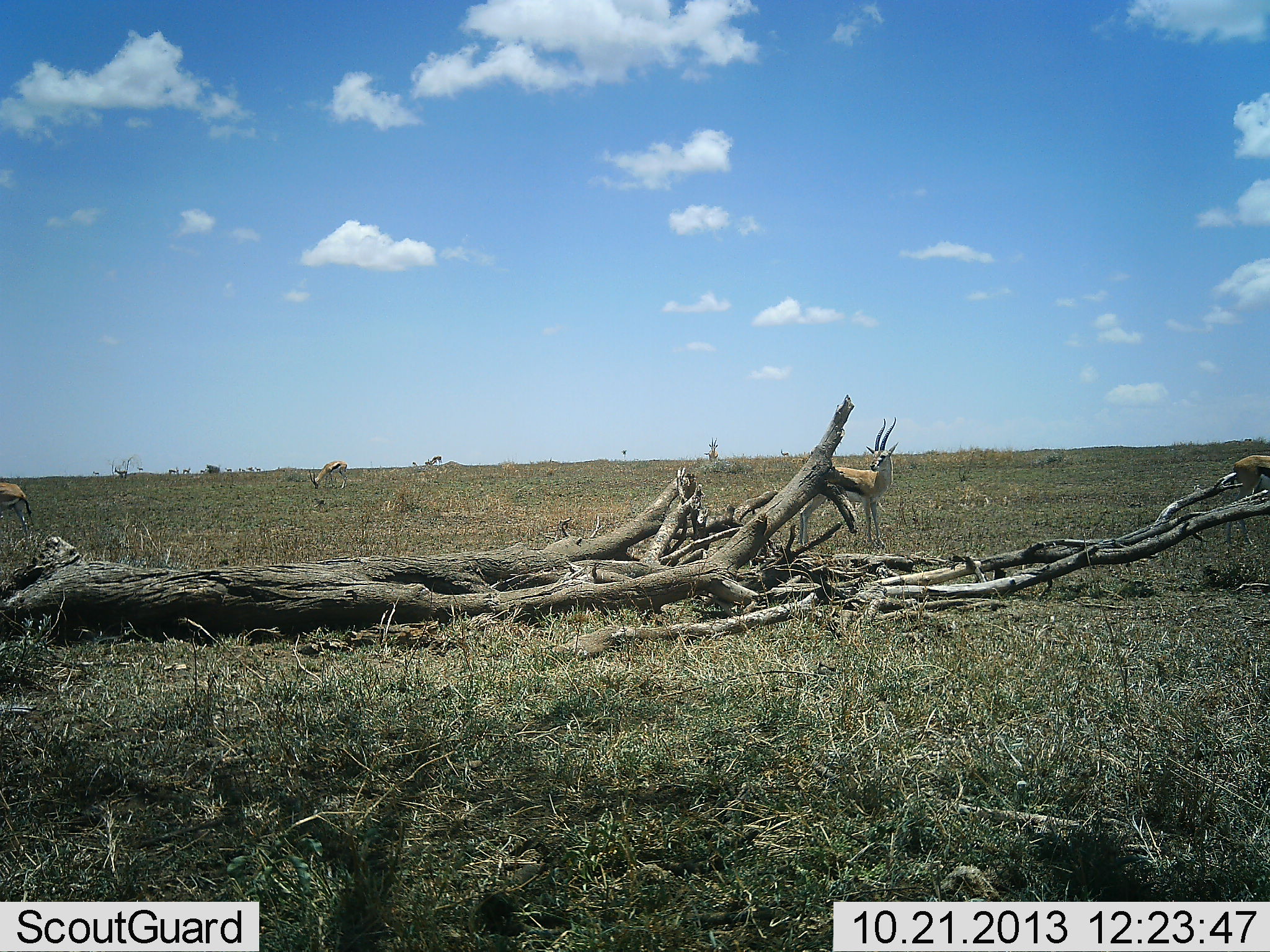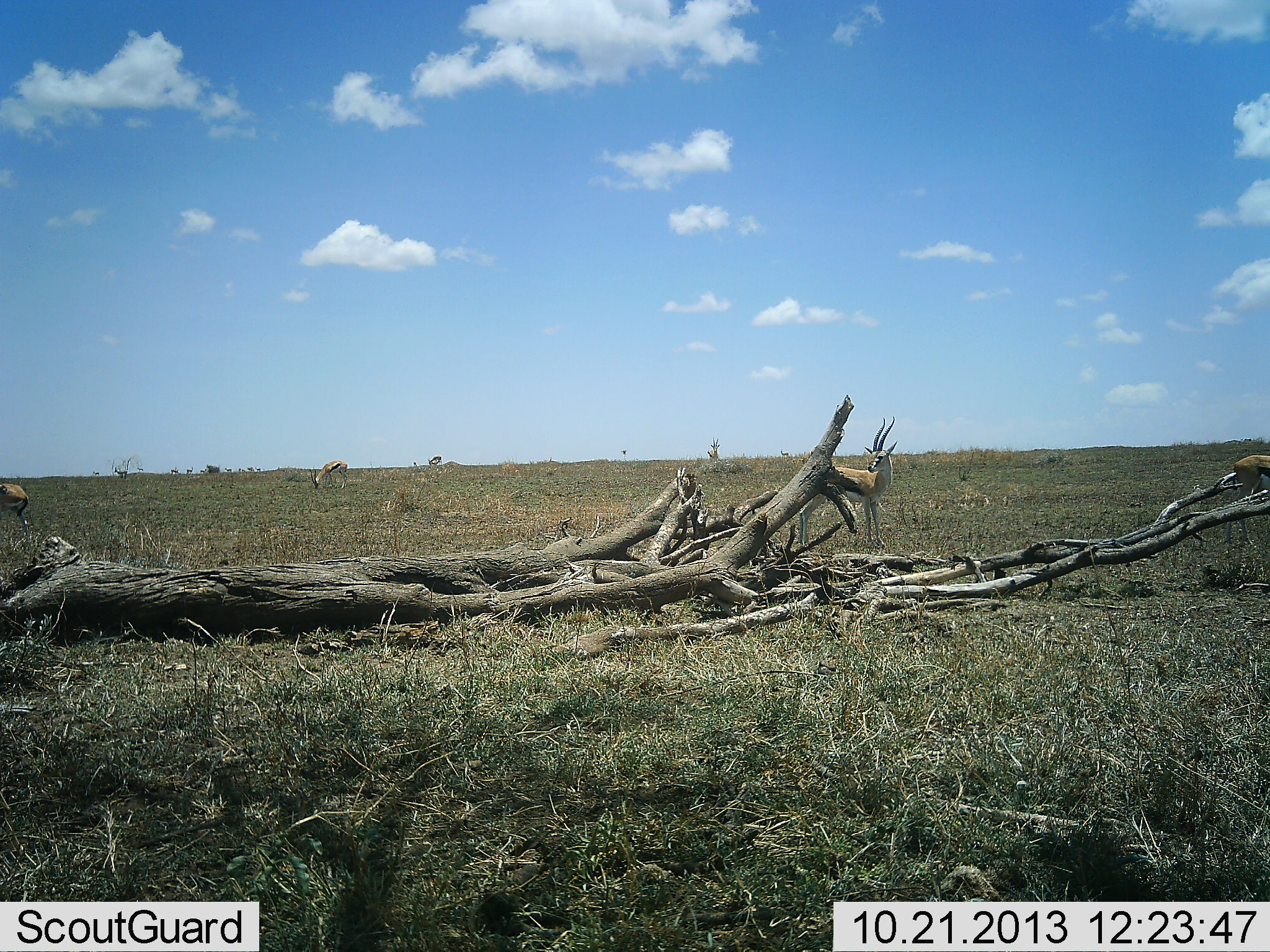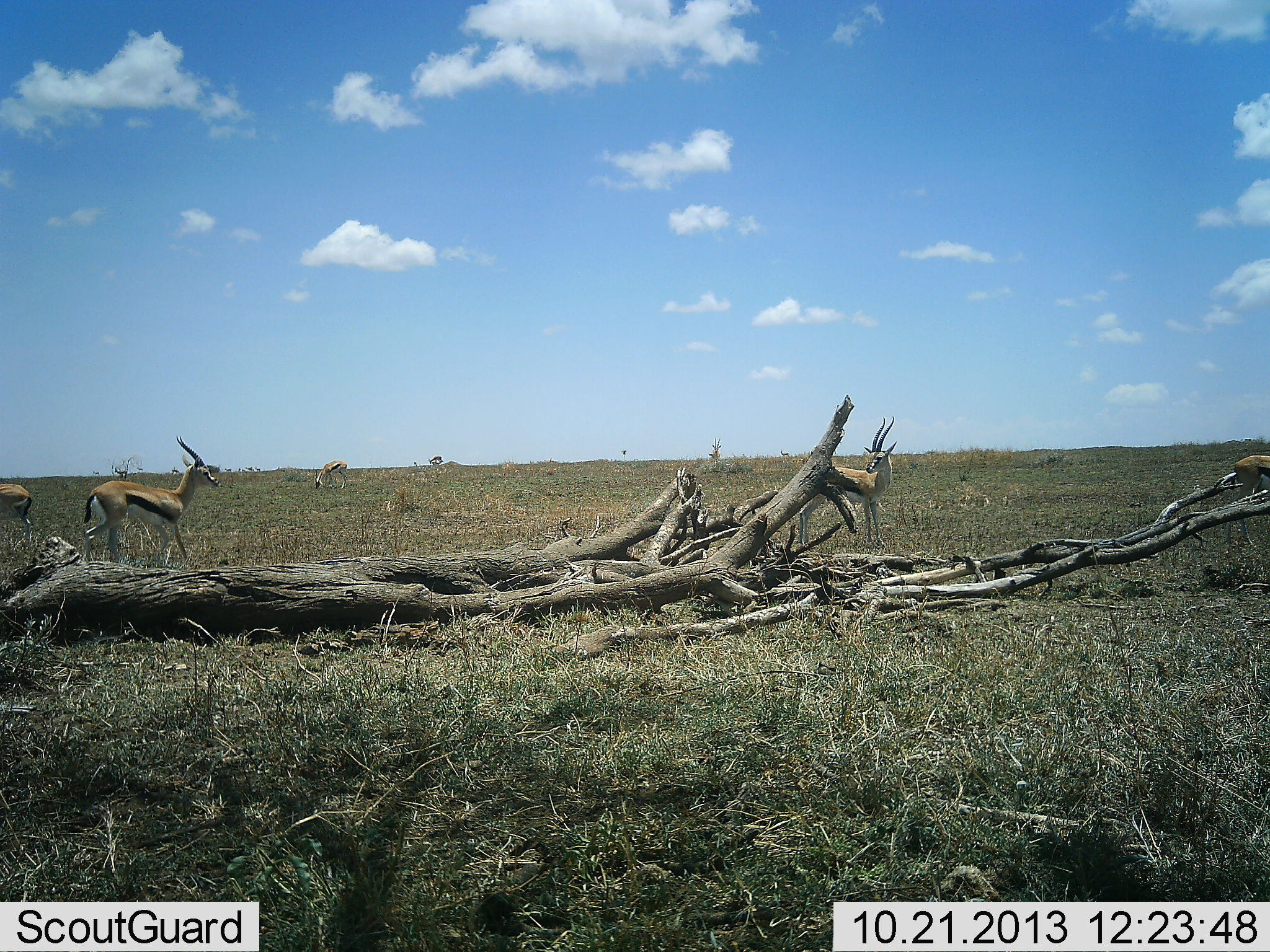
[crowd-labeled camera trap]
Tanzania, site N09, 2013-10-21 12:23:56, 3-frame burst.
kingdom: Animalia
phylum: Chordata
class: Mammalia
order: Artiodactyla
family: Bovidae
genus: Eudorcas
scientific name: Eudorcas thomsonii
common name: thomson's gazelle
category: gazellethomsons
Gazellethomsons (thomson's gazelle) (Eudorcas thomsonii), count 6. Behavior (volunteer vote fractions): standing 84%, resting 0%, moving 72%, interacting 4%. Young present (vote fraction): 0%. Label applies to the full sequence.